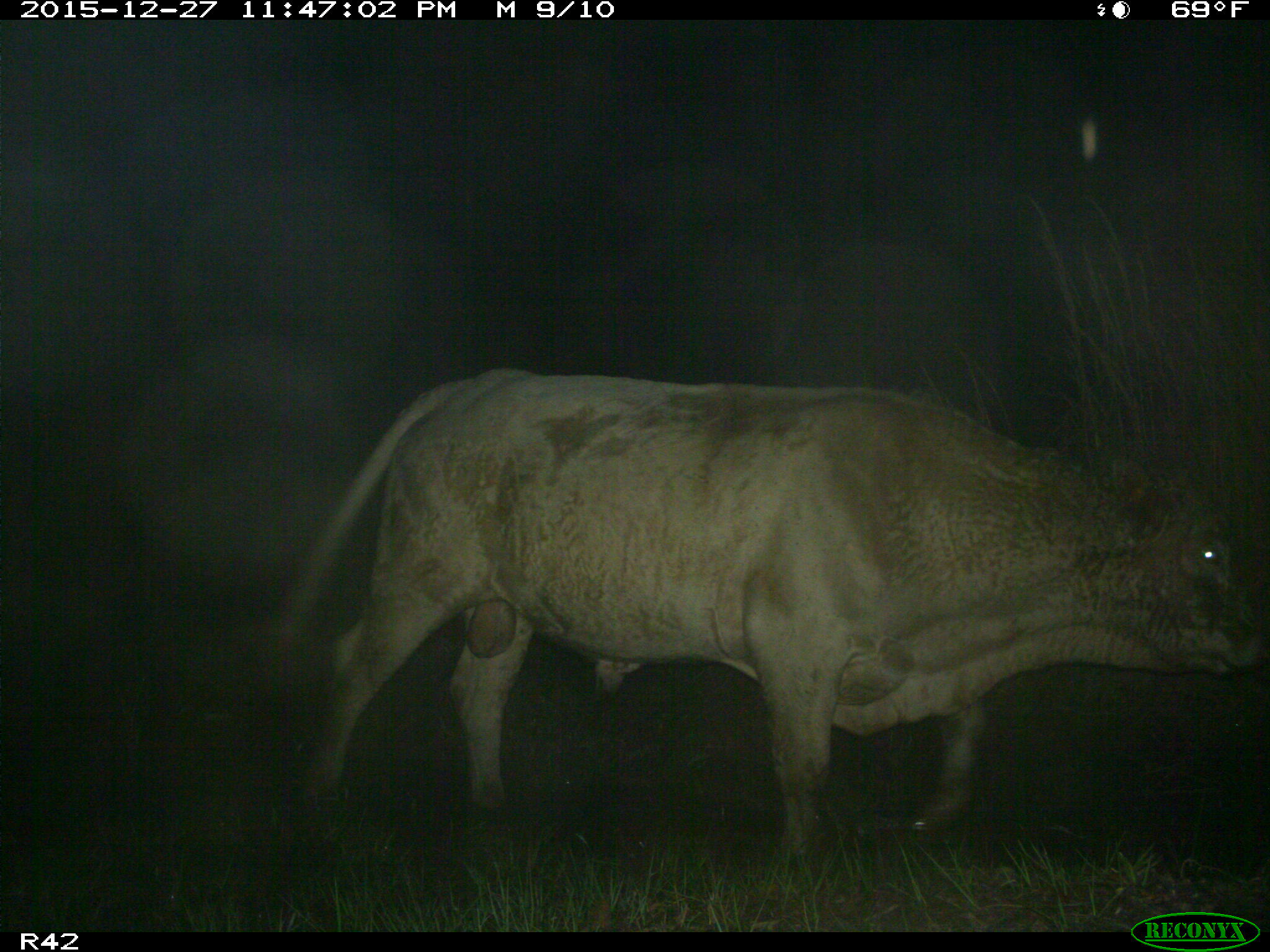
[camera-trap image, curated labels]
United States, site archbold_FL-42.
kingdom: Animalia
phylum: Chordata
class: Mammalia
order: Artiodactyla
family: Bovidae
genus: Bos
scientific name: Bos taurus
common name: domestic cow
Bos taurus (domestic cow).